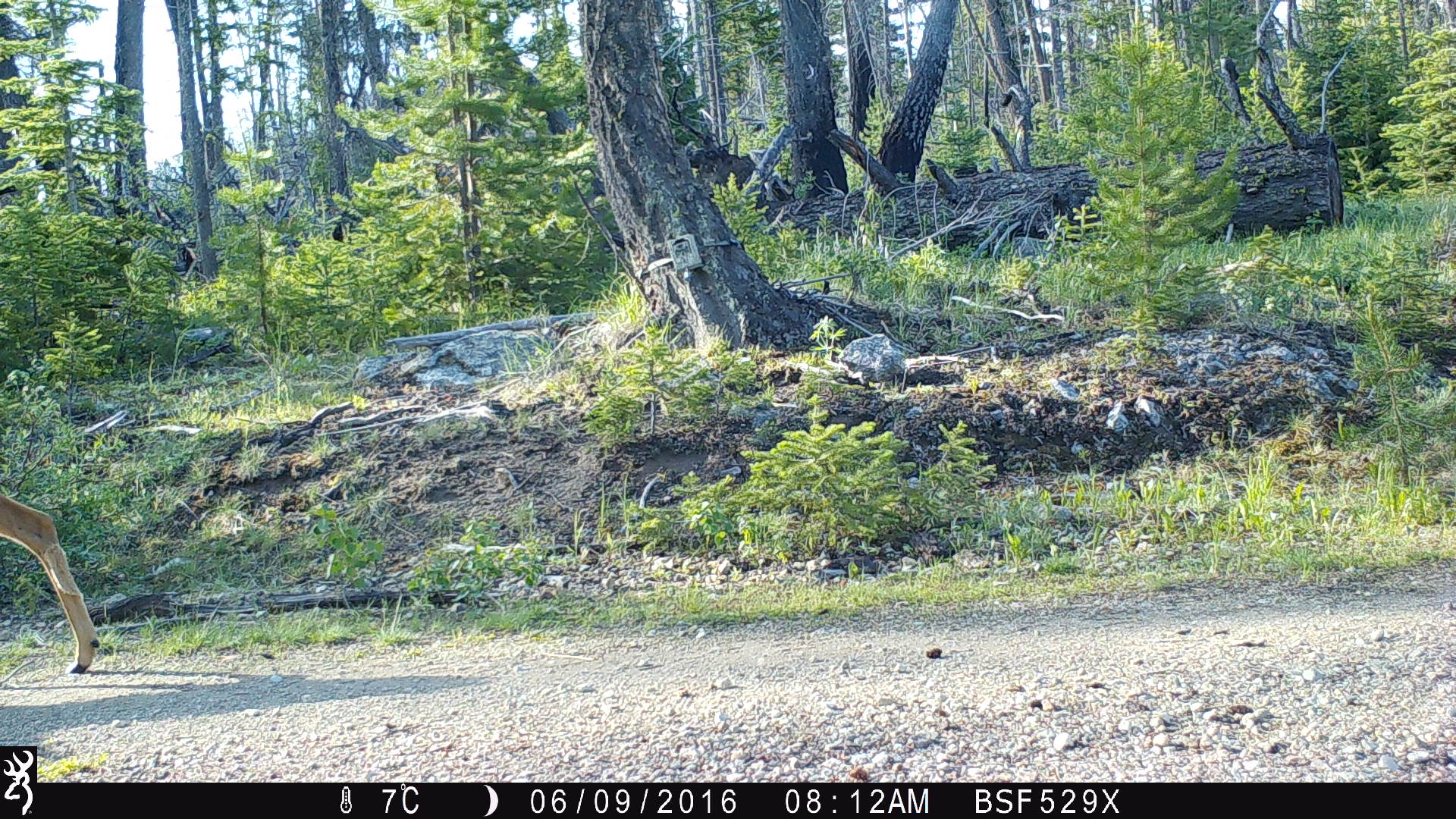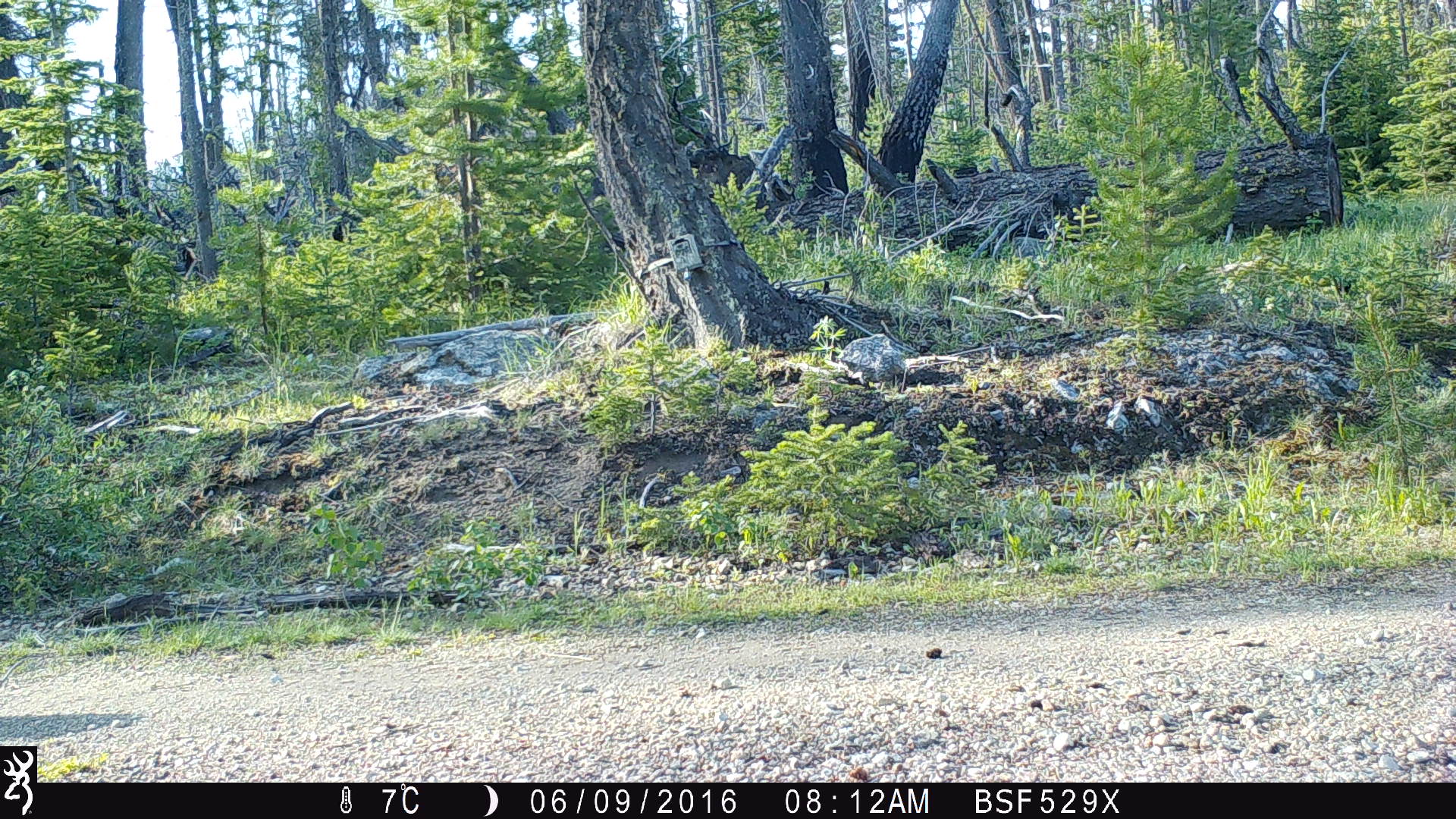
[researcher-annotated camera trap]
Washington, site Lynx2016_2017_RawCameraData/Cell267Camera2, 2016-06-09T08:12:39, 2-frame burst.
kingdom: Animalia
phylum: Chordata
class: Mammalia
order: Artiodactyla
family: Cervidae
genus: Odocoileus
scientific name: Odocoileus hemionus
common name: mule deer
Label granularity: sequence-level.